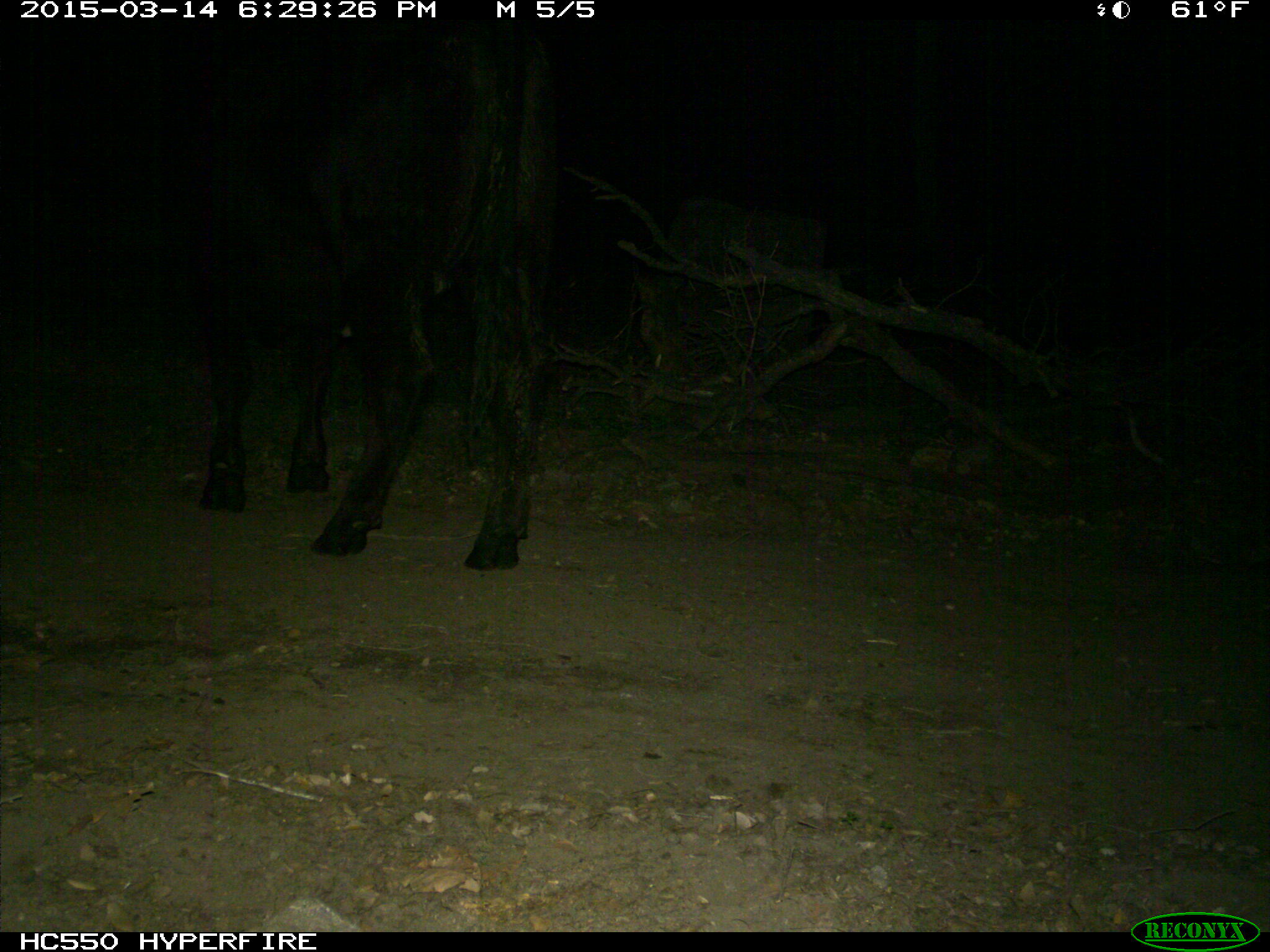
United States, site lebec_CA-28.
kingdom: Animalia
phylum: Chordata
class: Mammalia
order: Artiodactyla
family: Bovidae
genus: Bos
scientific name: Bos taurus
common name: domestic cow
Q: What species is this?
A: Bos taurus (domestic cow).